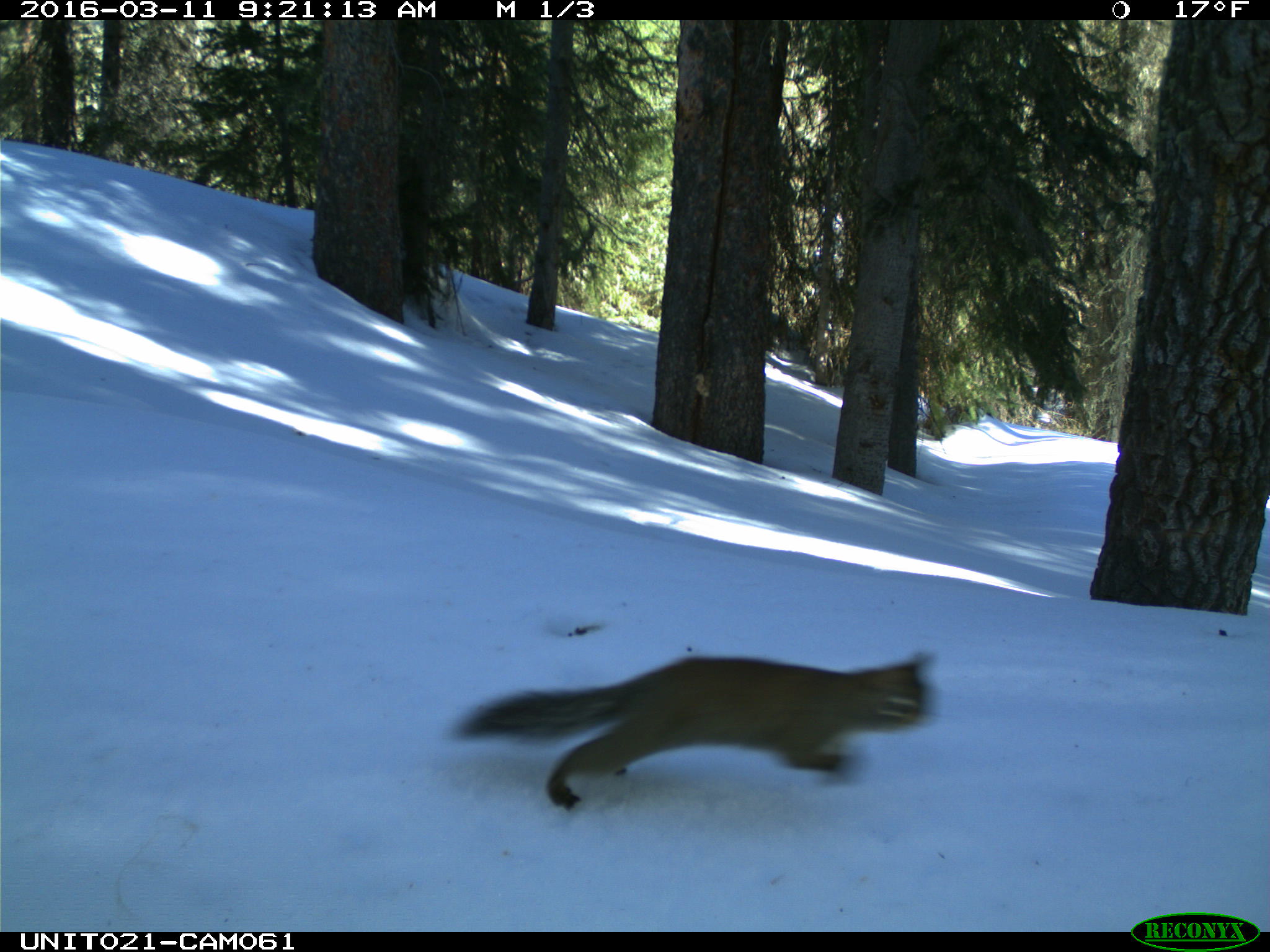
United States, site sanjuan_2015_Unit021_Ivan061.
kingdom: Animalia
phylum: Chordata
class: Mammalia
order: Rodentia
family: Sciuridae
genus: Tamiasciurus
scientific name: Tamiasciurus hudsonicus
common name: american red squirrel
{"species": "Tamiasciurus hudsonicus (american red squirrel)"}